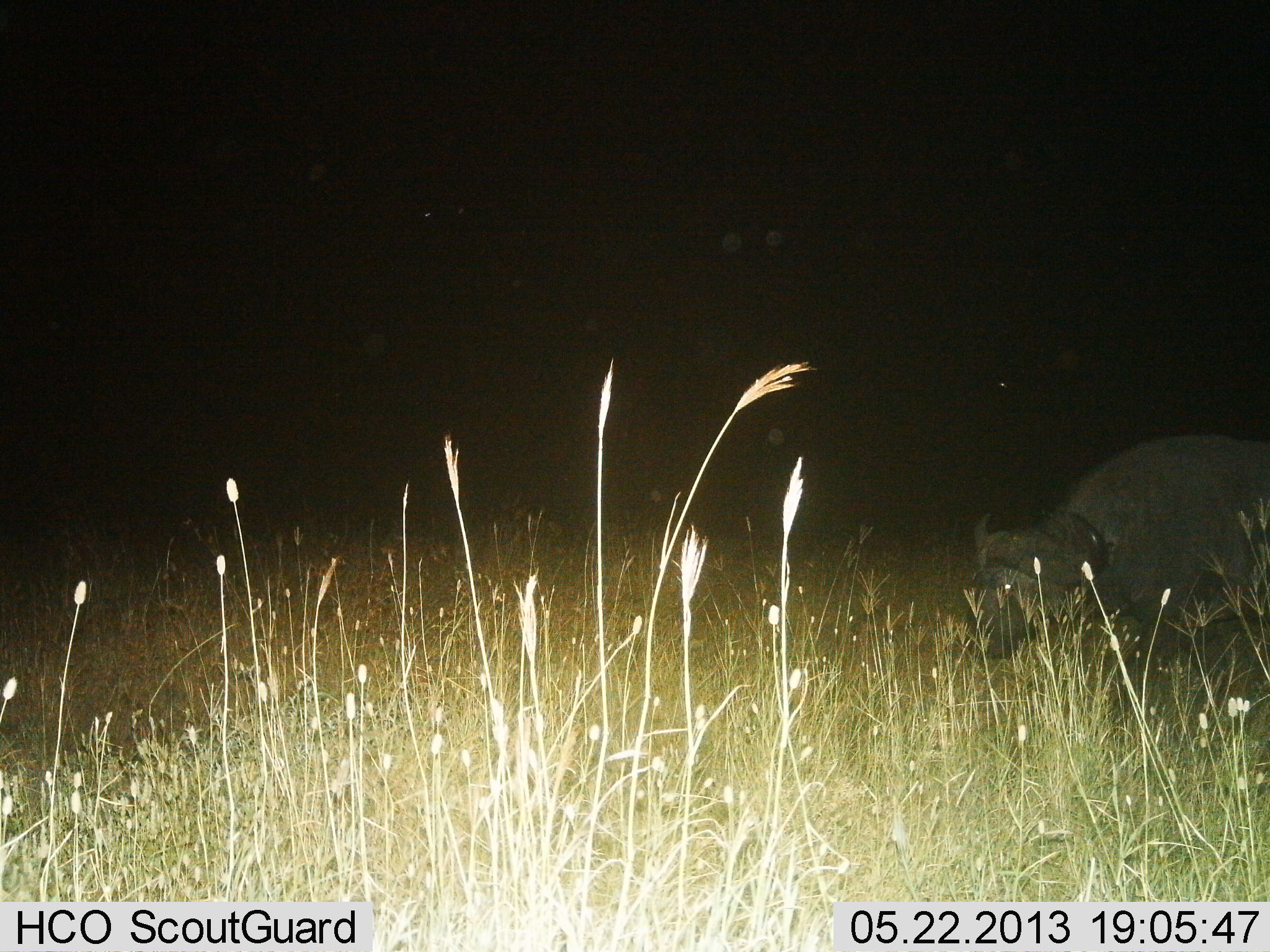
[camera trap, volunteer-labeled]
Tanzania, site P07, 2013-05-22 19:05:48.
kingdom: Animalia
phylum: Chordata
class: Mammalia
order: Artiodactyla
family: Bovidae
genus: Syncerus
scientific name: Syncerus caffer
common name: cape buffalo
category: buffalo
Buffalo (cape buffalo) (Syncerus caffer), count 1. Behavior (volunteer vote fractions): standing 29%, resting 3%, moving 48%, interacting 3%. Young present (vote fraction): 0%. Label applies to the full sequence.